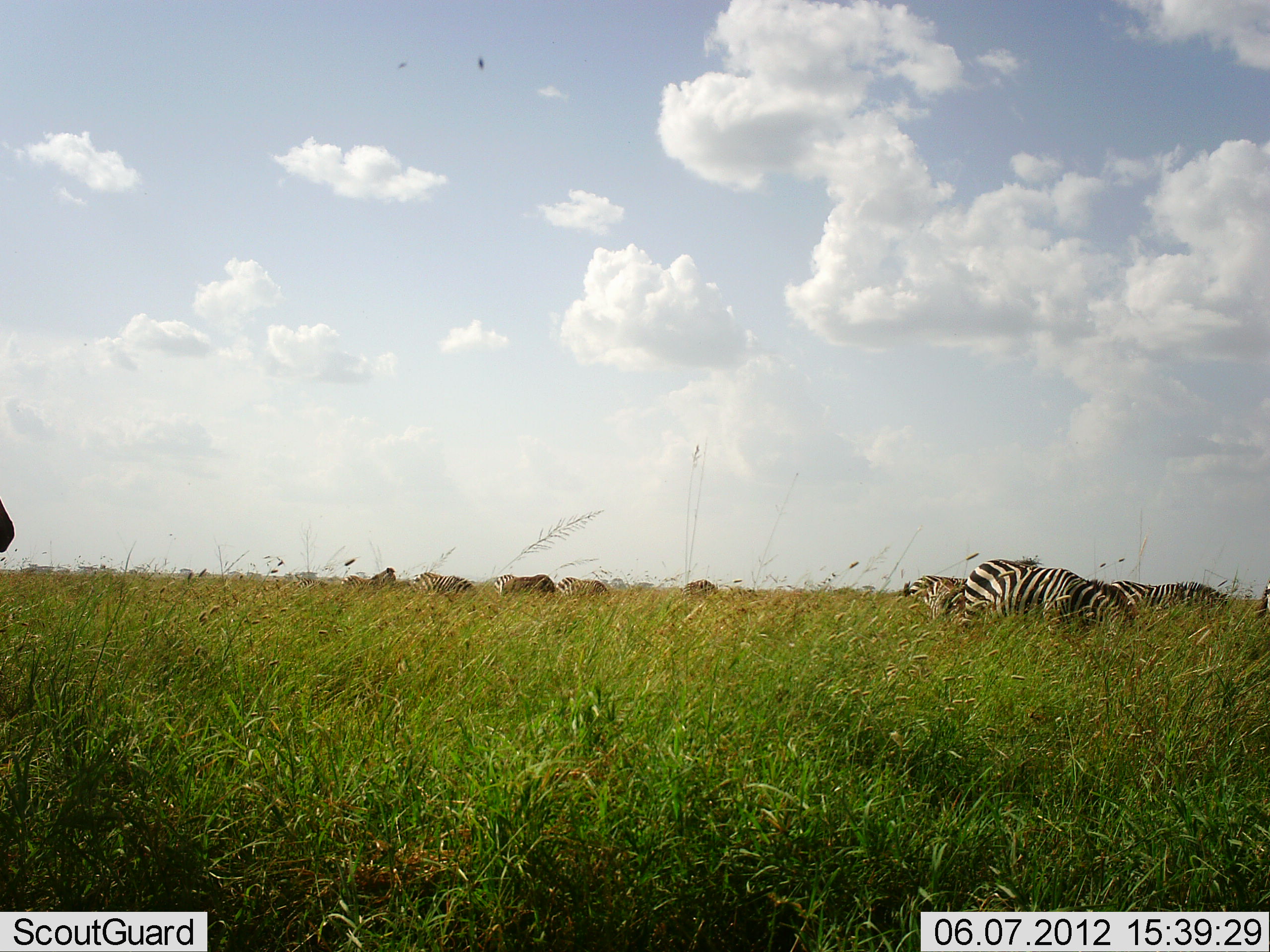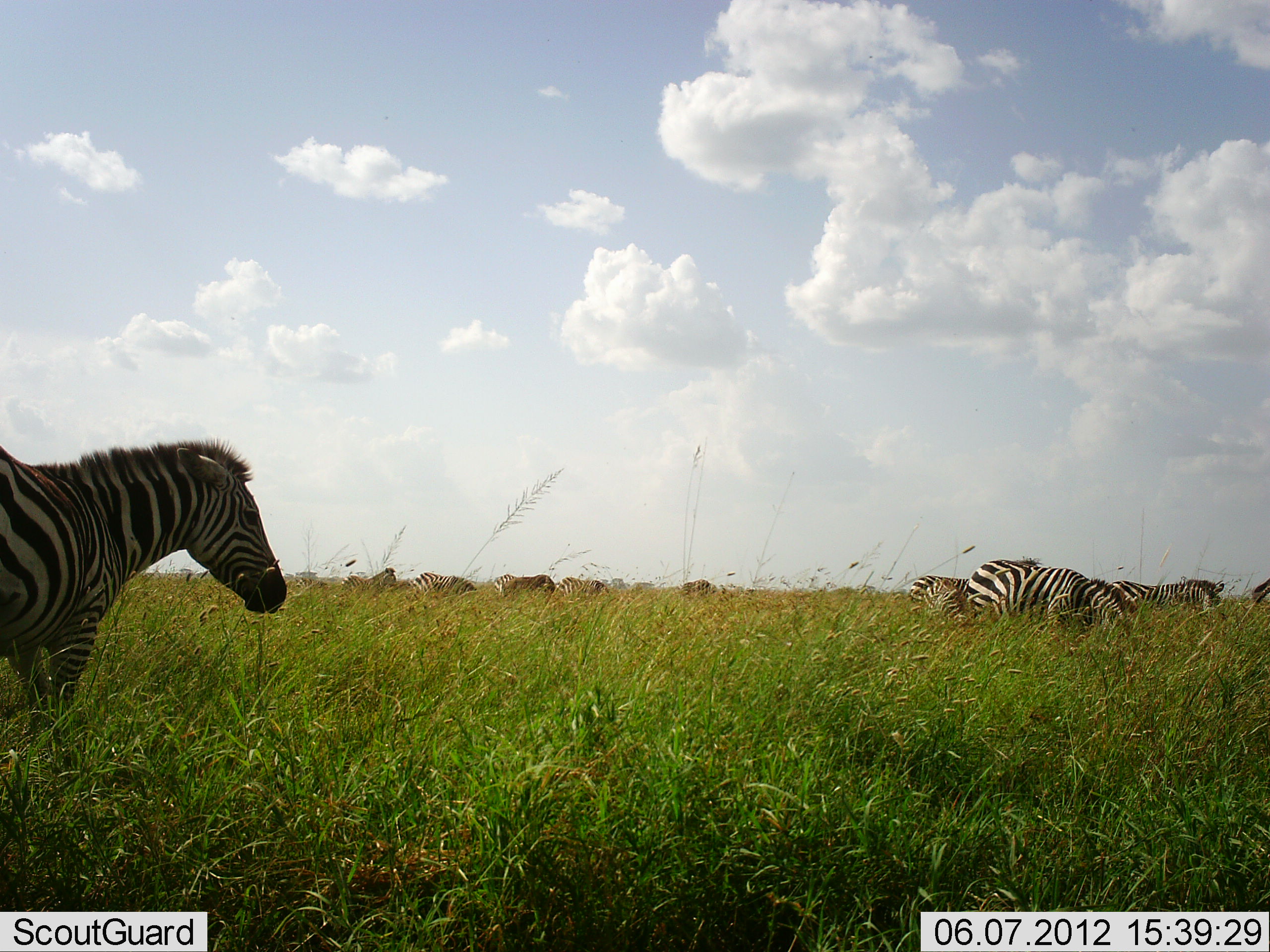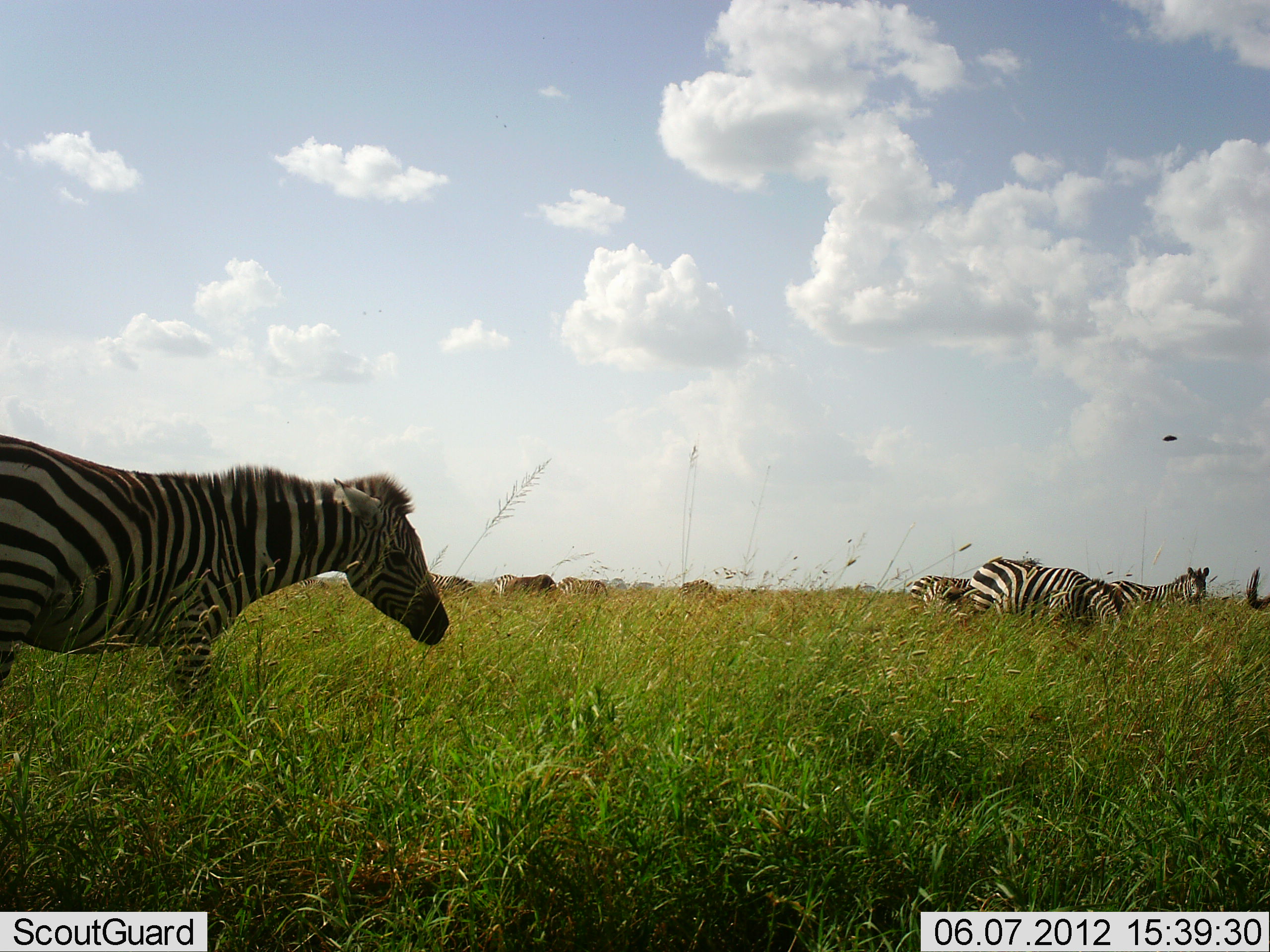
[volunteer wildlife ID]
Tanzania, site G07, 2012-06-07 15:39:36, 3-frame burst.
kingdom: Animalia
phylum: Chordata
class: Mammalia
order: Perissodactyla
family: Equidae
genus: Equus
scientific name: Equus quagga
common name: plains zebra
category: zebra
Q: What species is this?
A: Zebra (plains zebra) (Equus quagga).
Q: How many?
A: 10.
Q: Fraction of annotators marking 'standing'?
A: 50%.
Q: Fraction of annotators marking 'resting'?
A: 0%.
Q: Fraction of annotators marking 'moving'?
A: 70%.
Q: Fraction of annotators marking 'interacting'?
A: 0%.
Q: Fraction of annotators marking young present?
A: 0%.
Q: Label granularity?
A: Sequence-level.